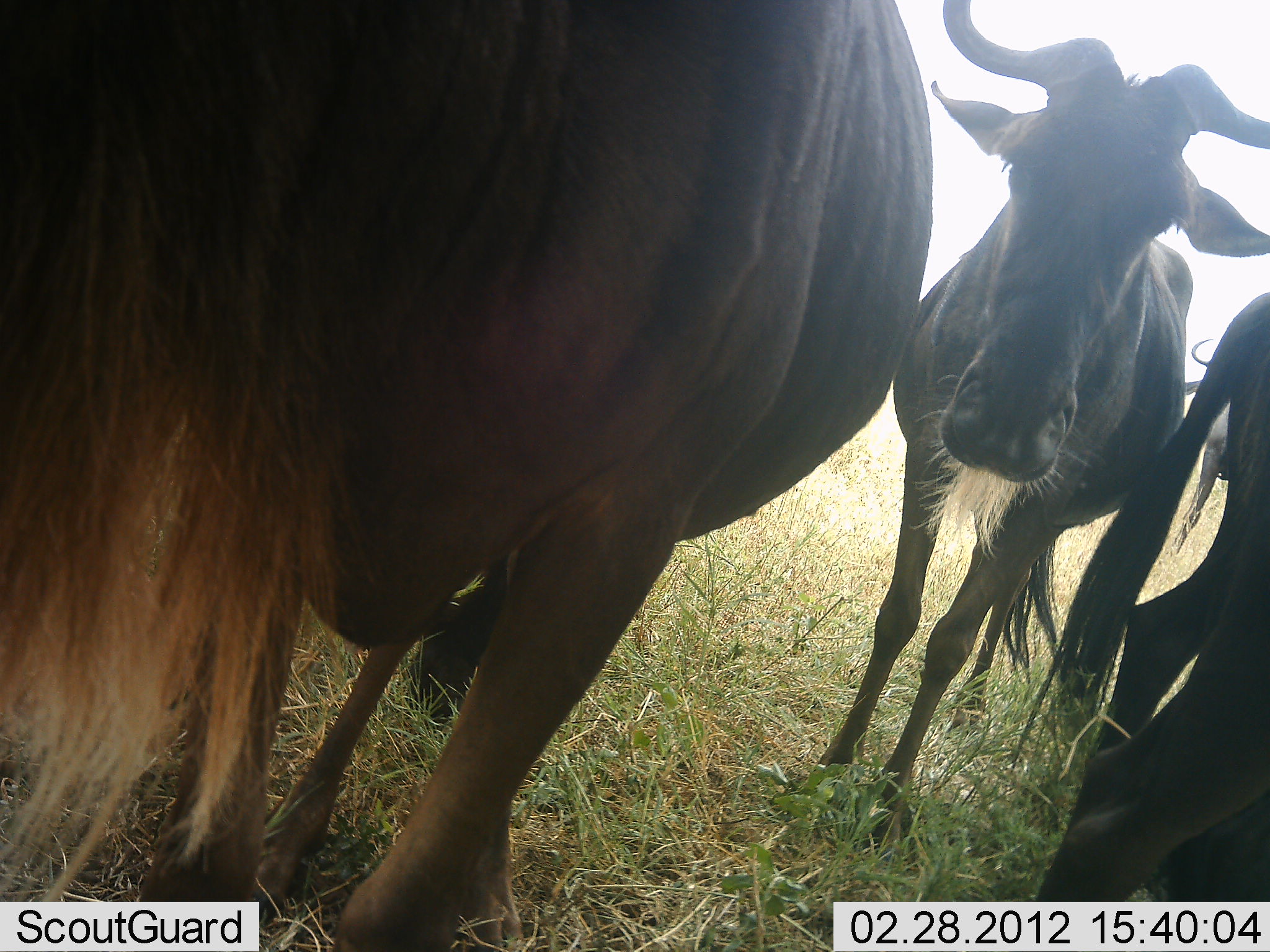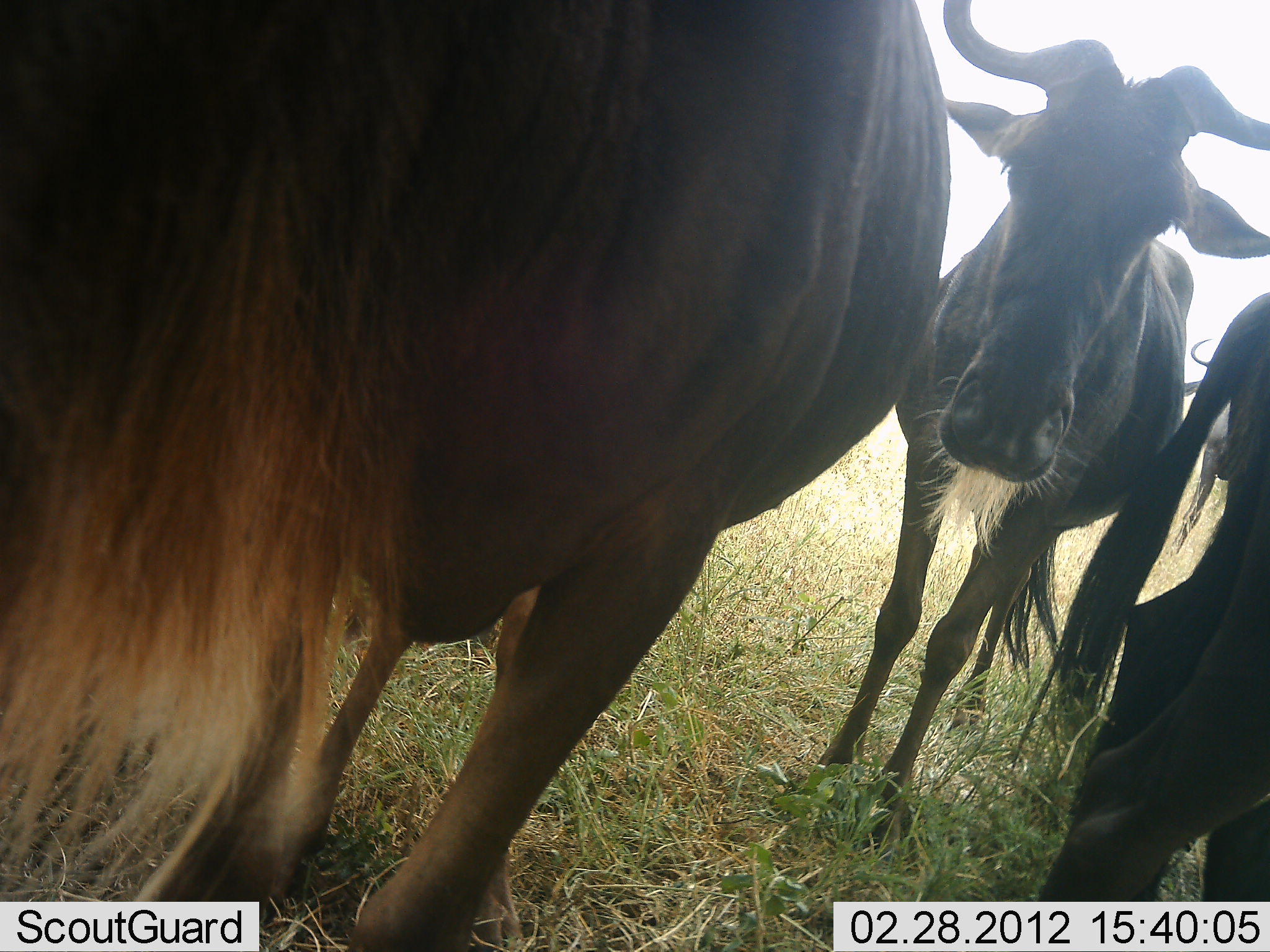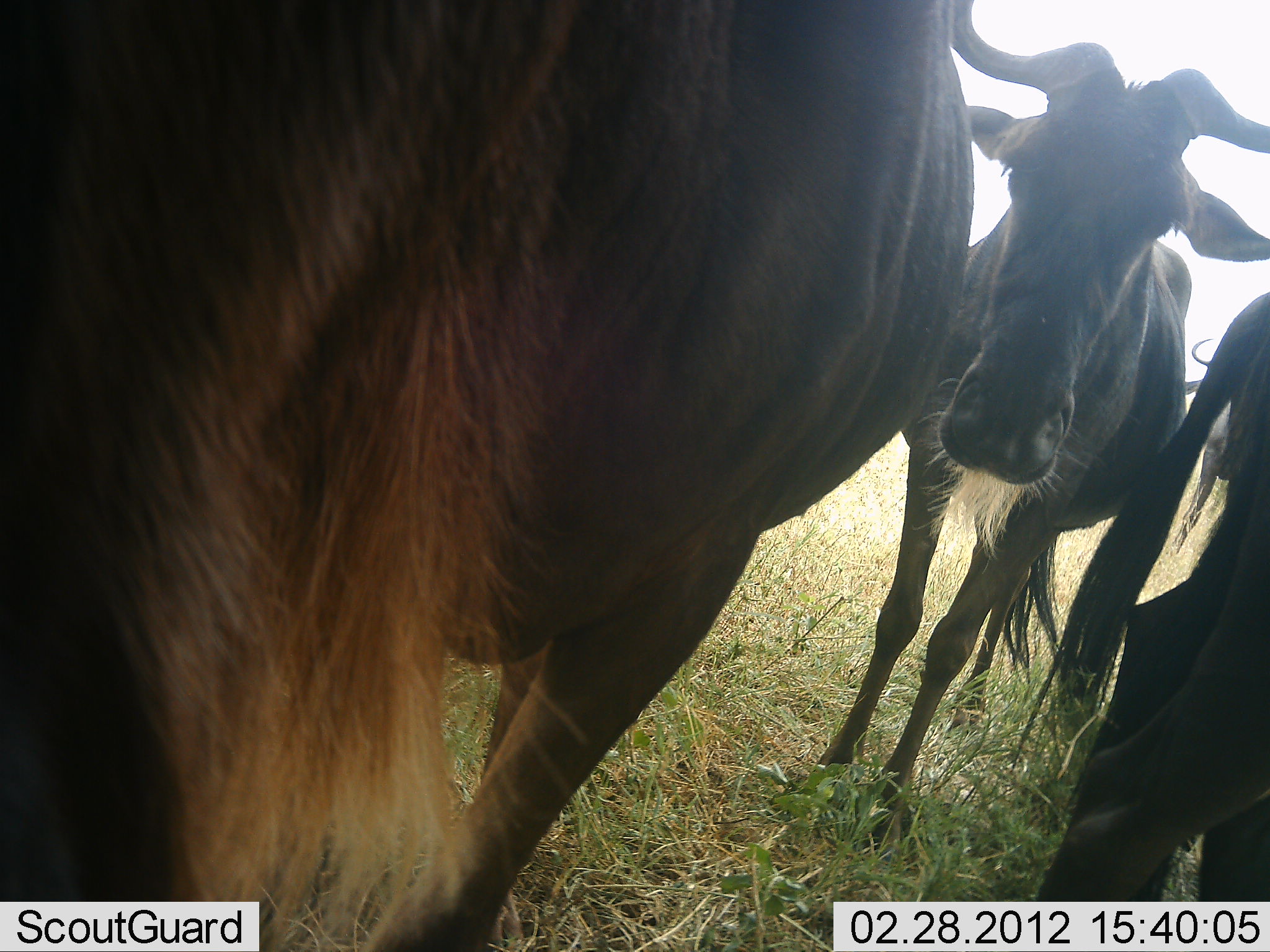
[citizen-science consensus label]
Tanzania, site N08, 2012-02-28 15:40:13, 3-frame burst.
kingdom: Animalia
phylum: Chordata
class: Mammalia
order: Artiodactyla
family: Bovidae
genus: Connochaetes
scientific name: Connochaetes taurinus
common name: blue wildebeest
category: wildebeest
Wildebeest (blue wildebeest) (Connochaetes taurinus), count 4. Behavior (volunteer vote fractions): standing 92%, resting 0%, moving 4%, interacting 8%. Young present (vote fraction): 4%. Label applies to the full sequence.